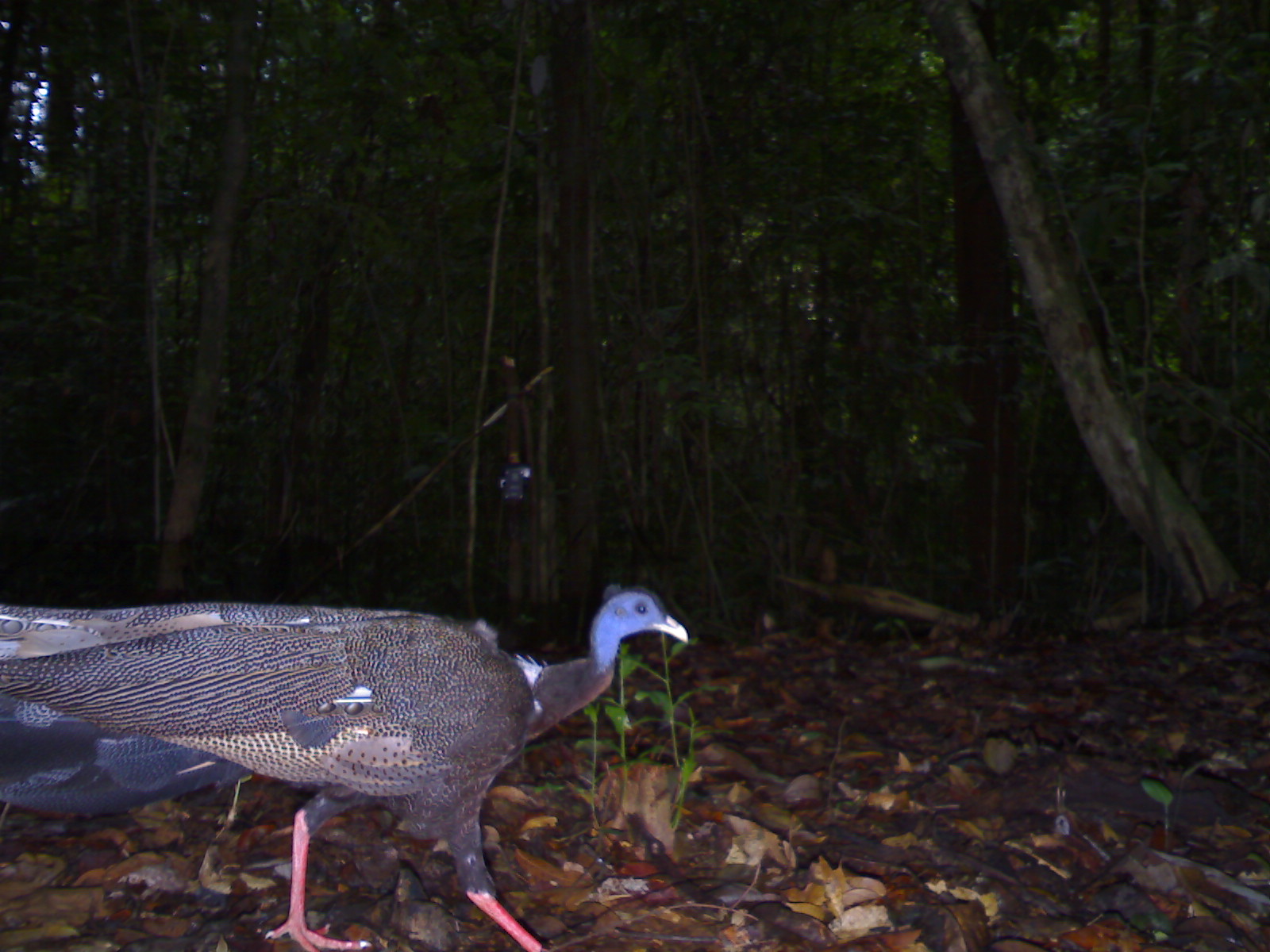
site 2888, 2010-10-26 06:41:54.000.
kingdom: Animalia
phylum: Chordata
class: Aves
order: Galliformes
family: Phasianidae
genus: Argusianus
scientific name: Argusianus argus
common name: great argus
Argusianus argus (great argus), count 1.